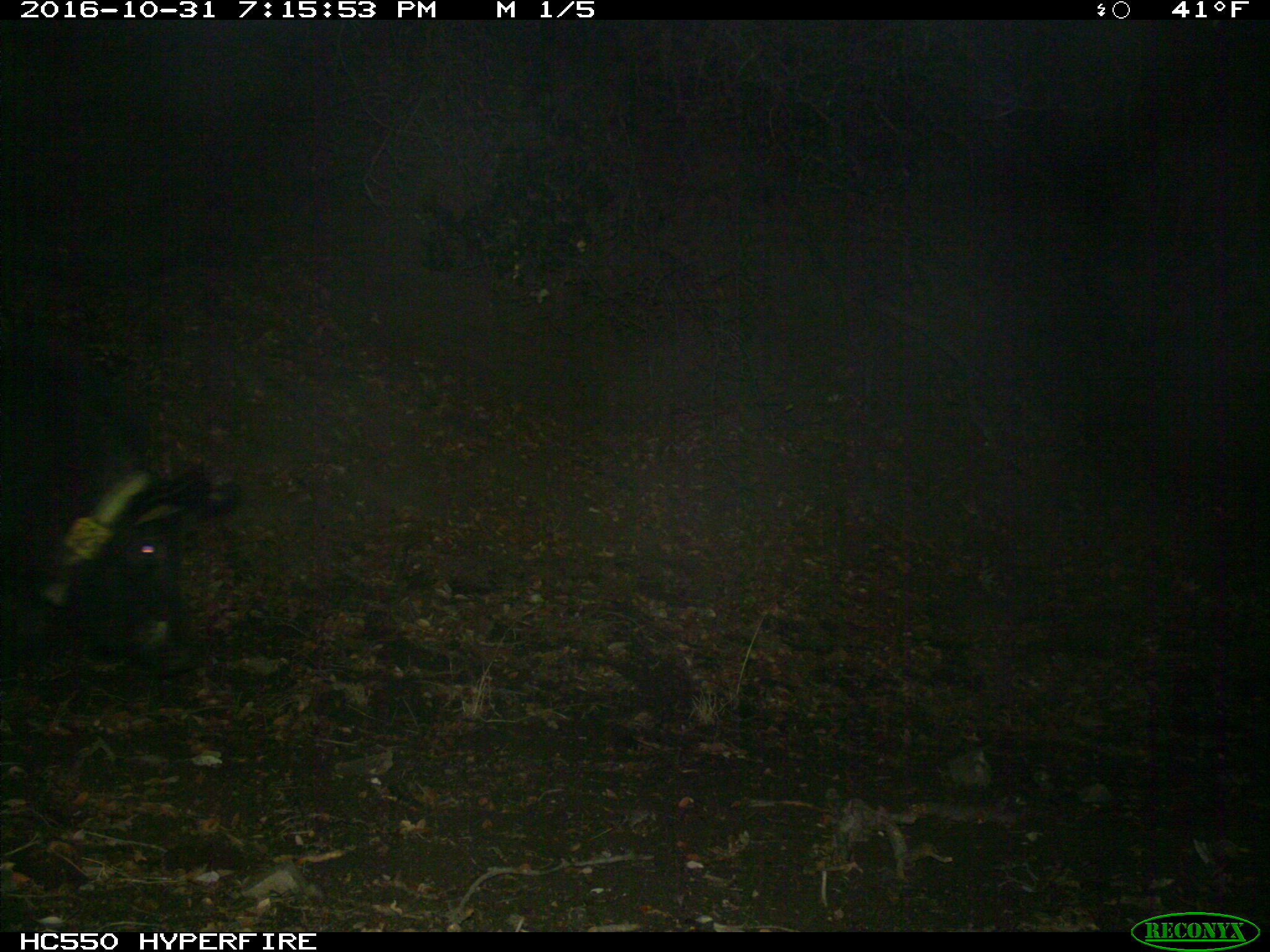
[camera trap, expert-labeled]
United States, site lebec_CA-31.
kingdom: Animalia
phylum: Chordata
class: Mammalia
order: Artiodactyla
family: Suidae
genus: Sus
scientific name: Sus scrofa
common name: wild boar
Sus scrofa (wild boar).